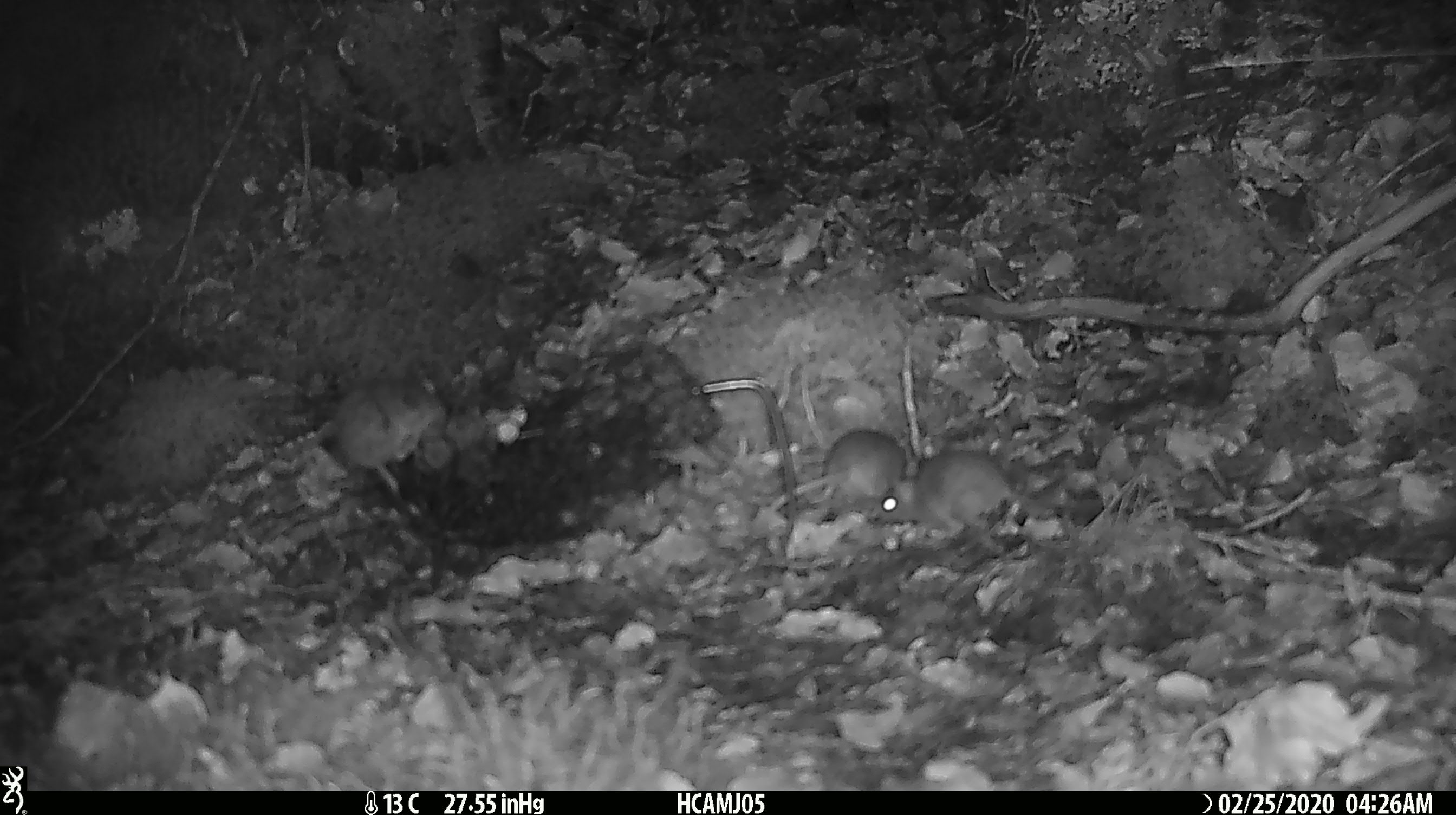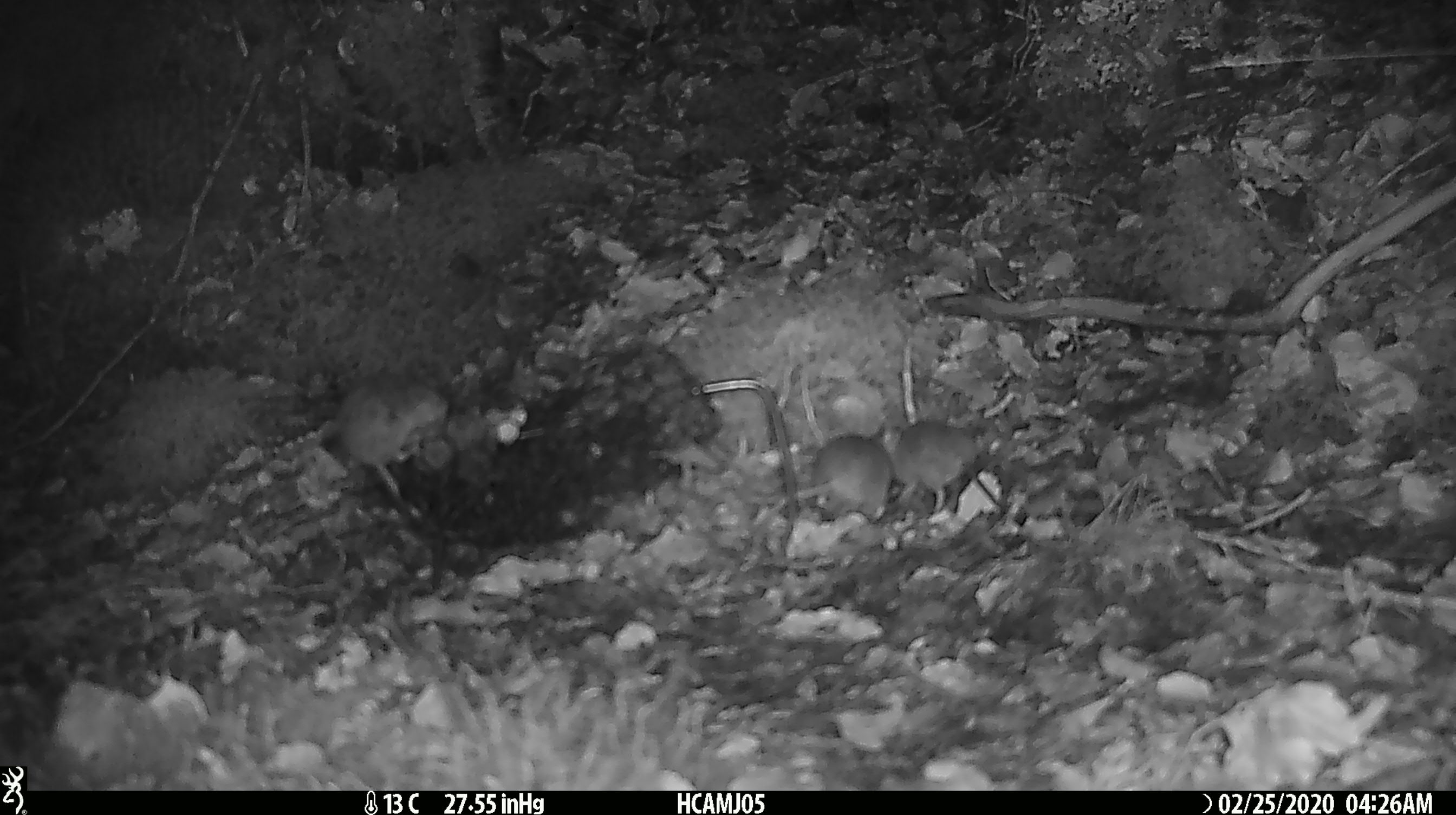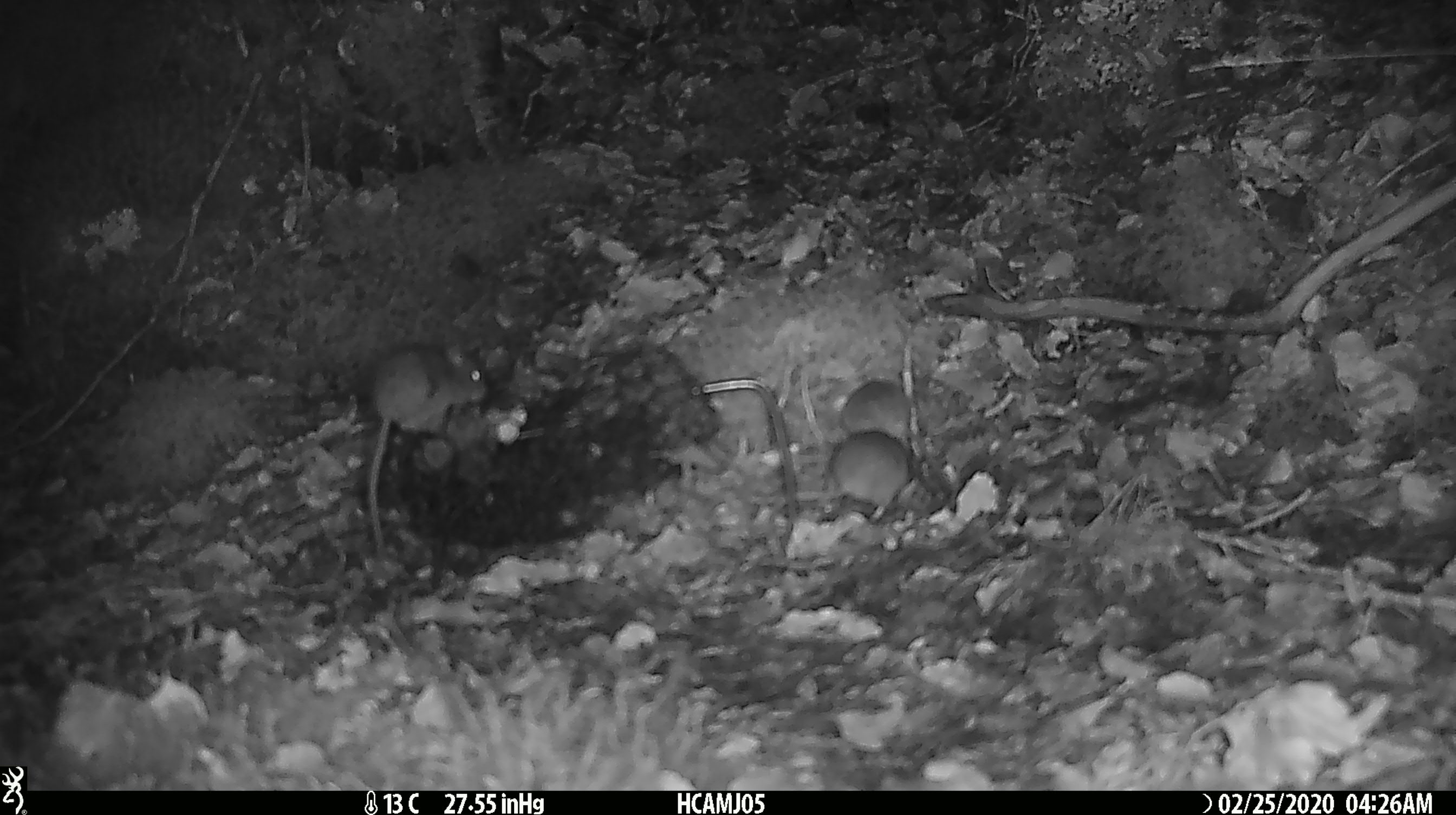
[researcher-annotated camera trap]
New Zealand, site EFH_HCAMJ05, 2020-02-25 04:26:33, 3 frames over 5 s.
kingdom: Animalia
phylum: Chordata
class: Mammalia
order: Rodentia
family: Muridae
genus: Mus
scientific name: Mus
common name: mouse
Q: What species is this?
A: Mouse (Mus).